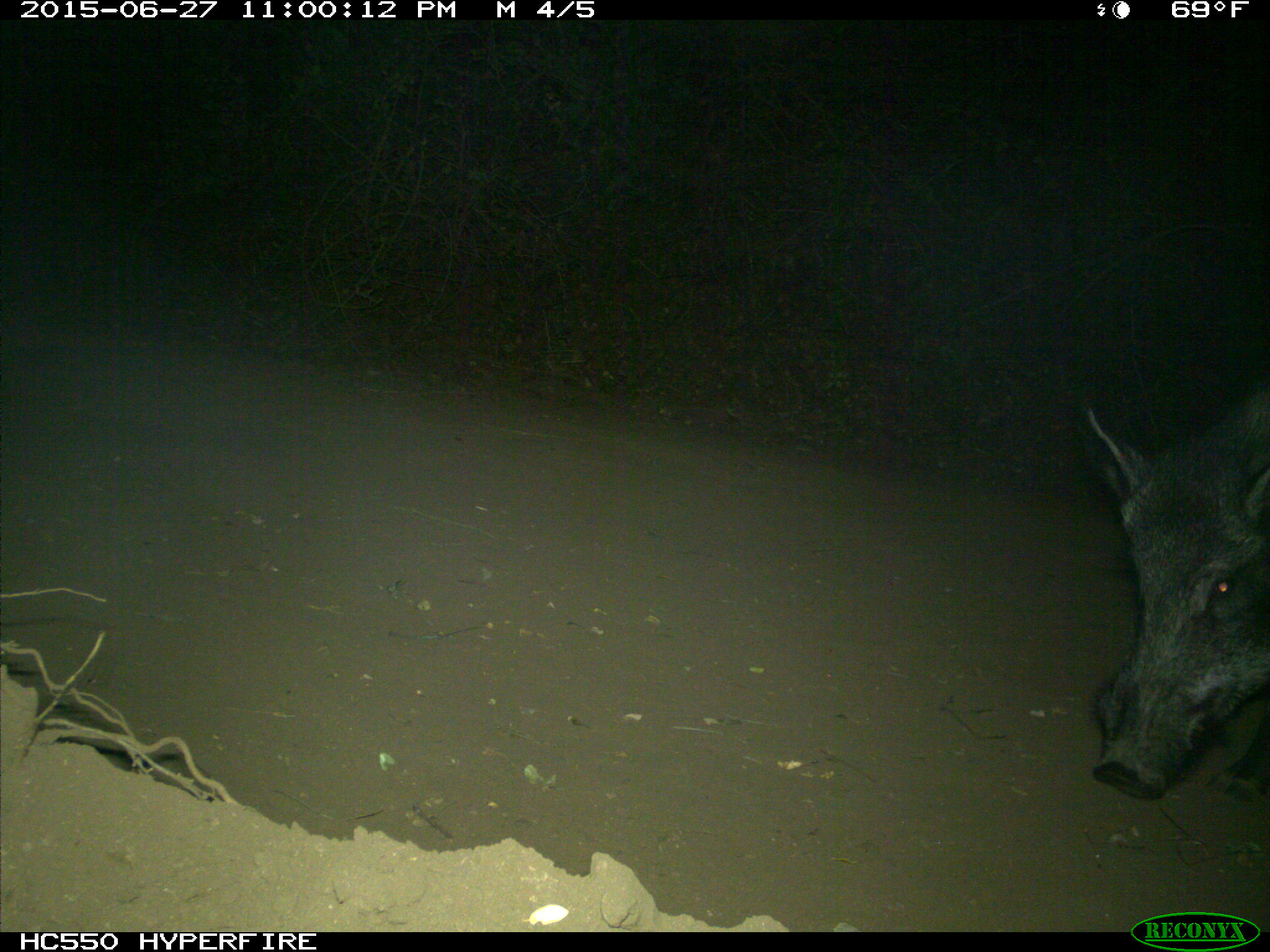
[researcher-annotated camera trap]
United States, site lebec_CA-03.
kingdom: Animalia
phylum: Chordata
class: Mammalia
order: Artiodactyla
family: Suidae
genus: Sus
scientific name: Sus scrofa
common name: wild boar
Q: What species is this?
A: Sus scrofa (wild boar).